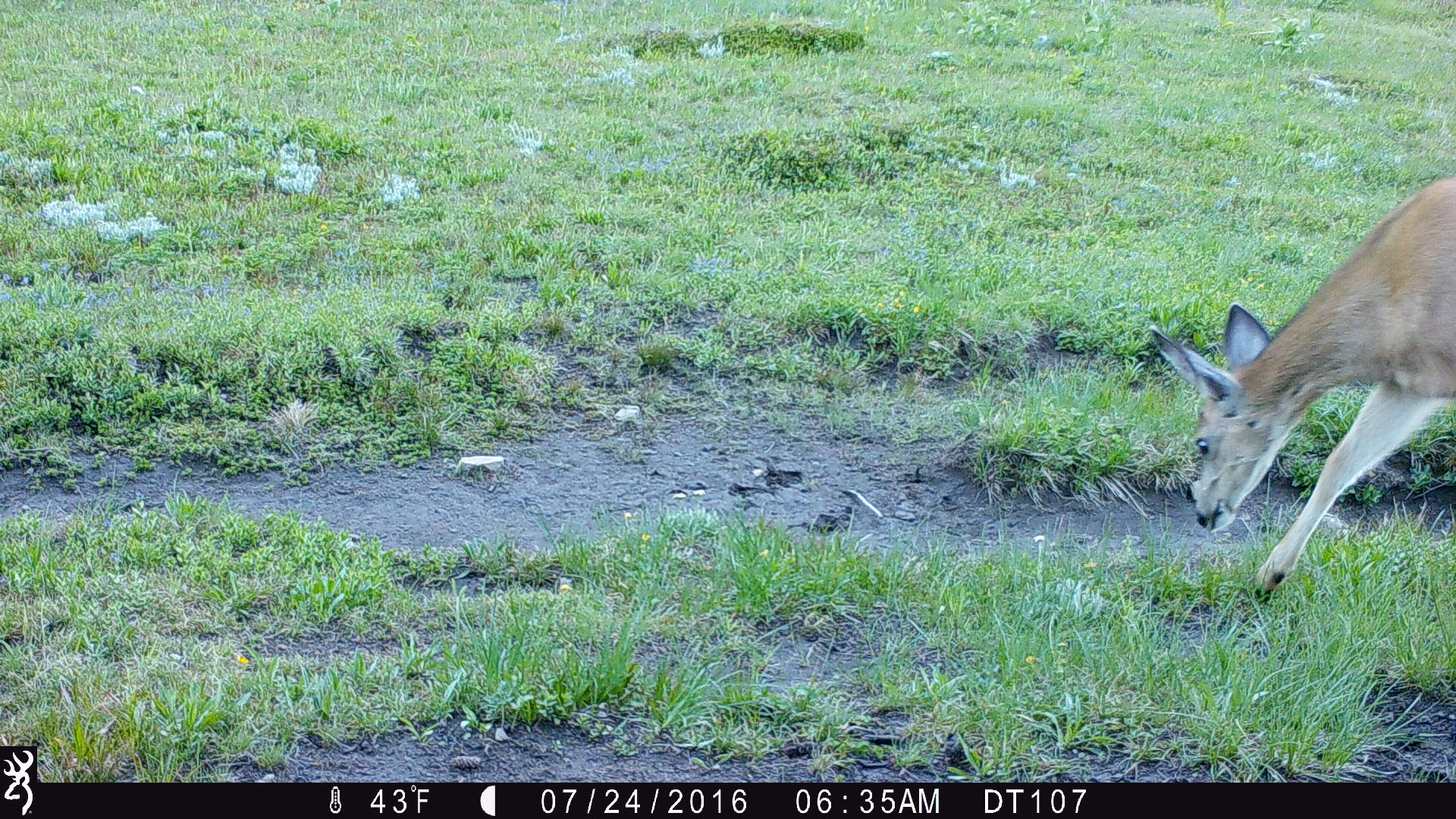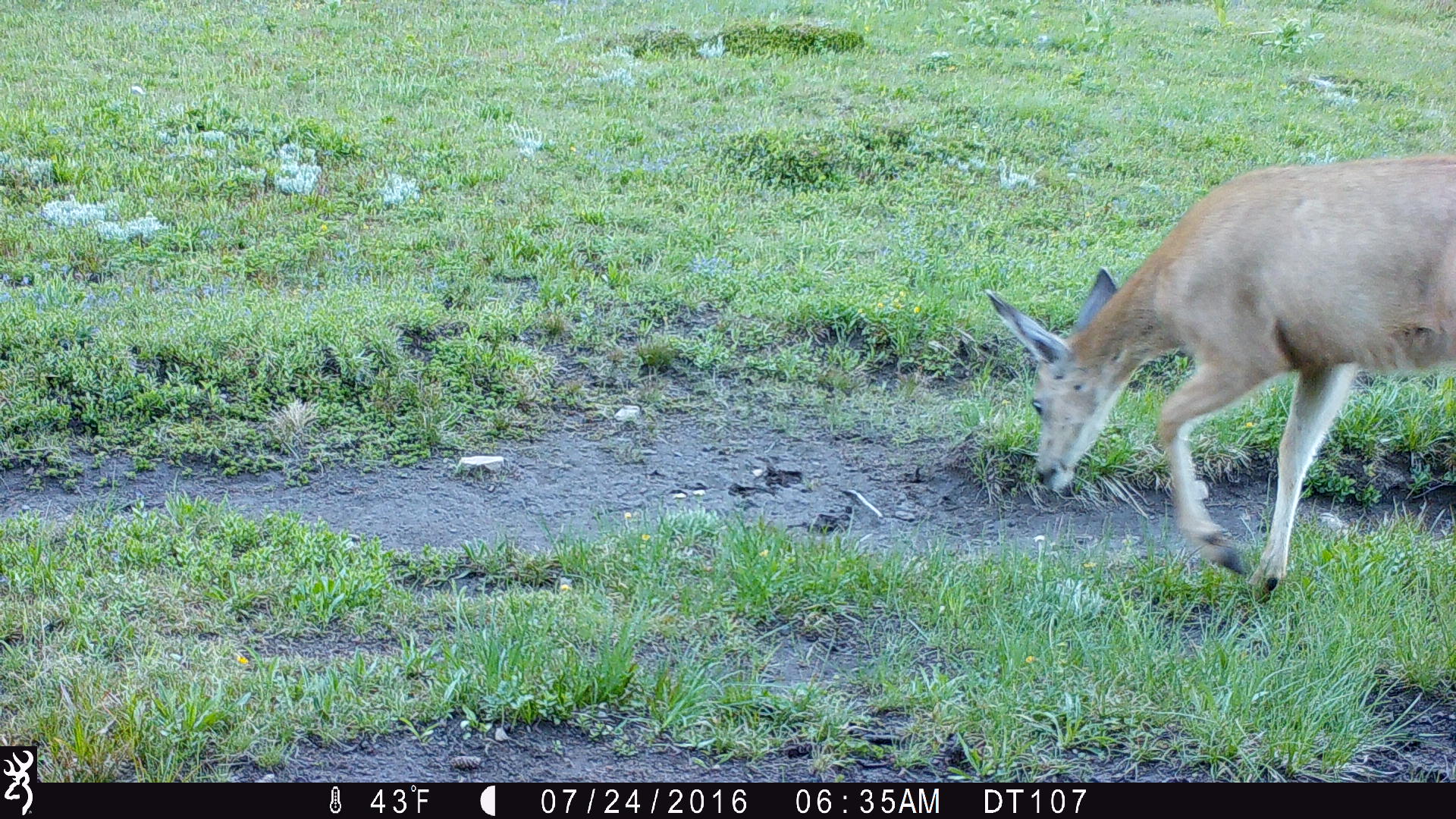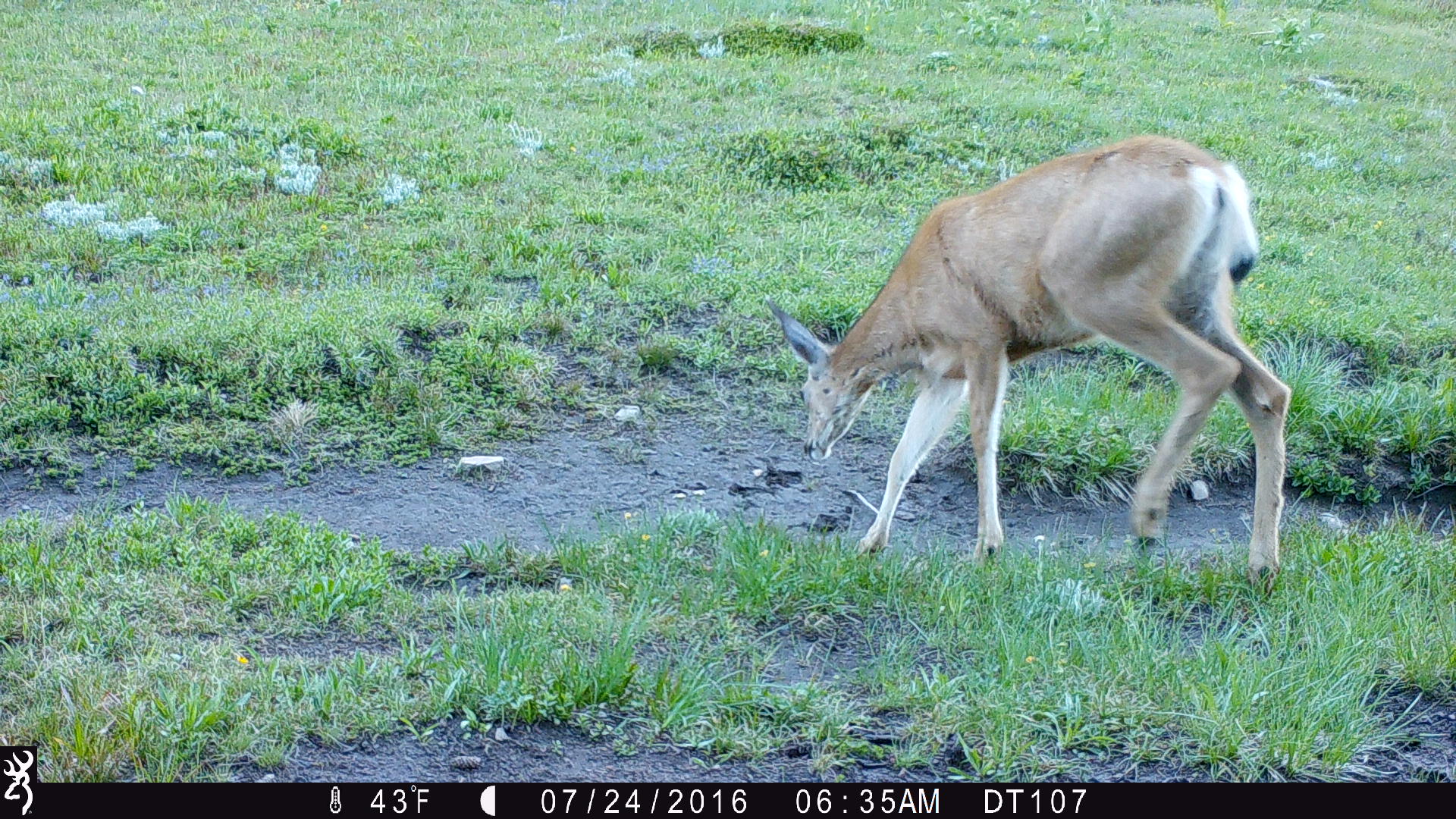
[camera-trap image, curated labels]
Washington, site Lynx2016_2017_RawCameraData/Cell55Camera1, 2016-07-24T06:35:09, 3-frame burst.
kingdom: Animalia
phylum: Chordata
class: Mammalia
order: Artiodactyla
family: Cervidae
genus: Odocoileus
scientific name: Odocoileus hemionus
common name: mule deer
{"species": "Odocoileus hemionus (mule deer)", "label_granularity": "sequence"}